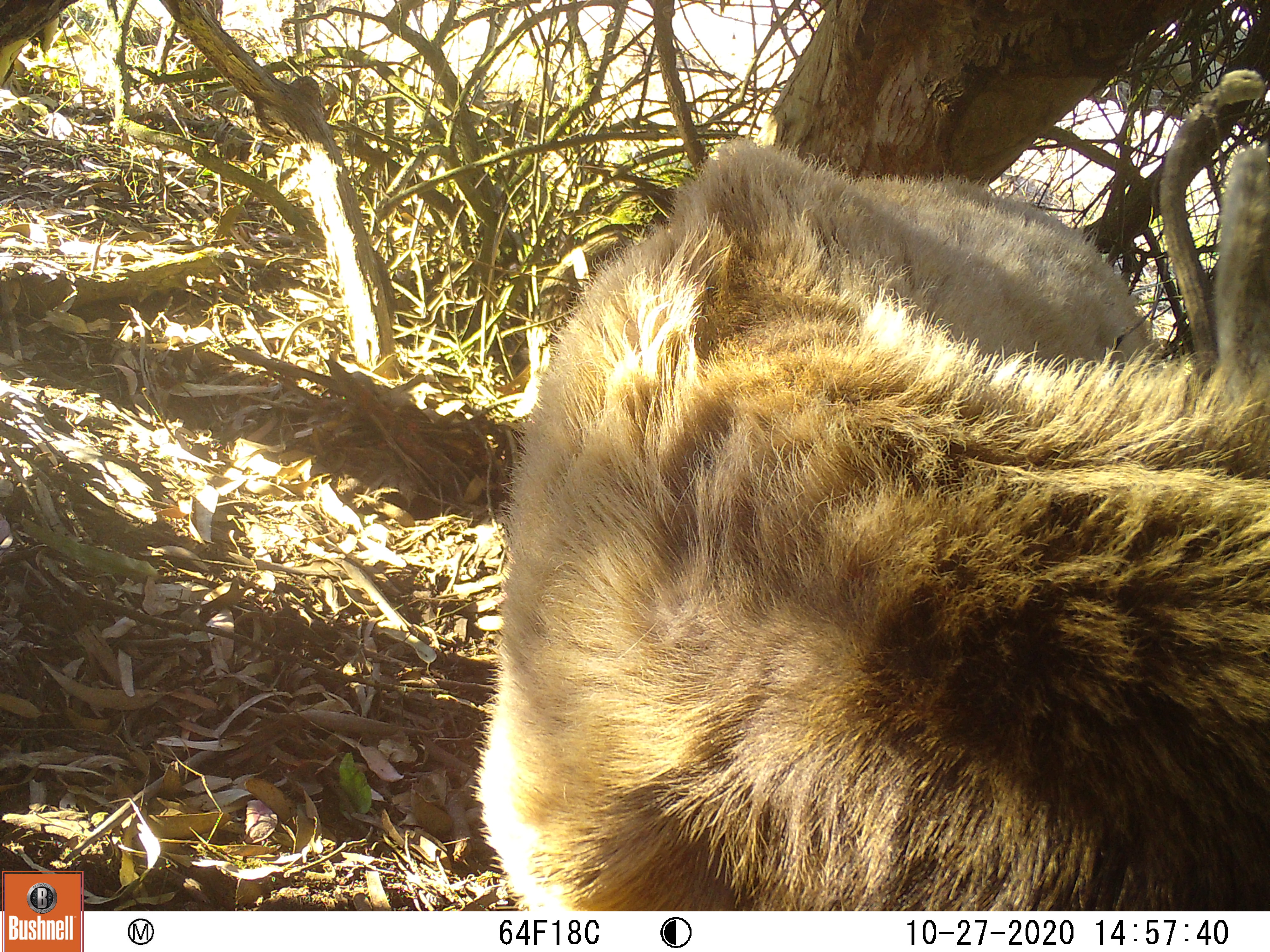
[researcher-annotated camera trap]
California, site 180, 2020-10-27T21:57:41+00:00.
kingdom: Animalia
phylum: Chordata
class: Mammalia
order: Artiodactyla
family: Cervidae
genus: Cervus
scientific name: Cervus canadensis nannodes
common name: tule elk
Tule elk (Cervus canadensis nannodes).